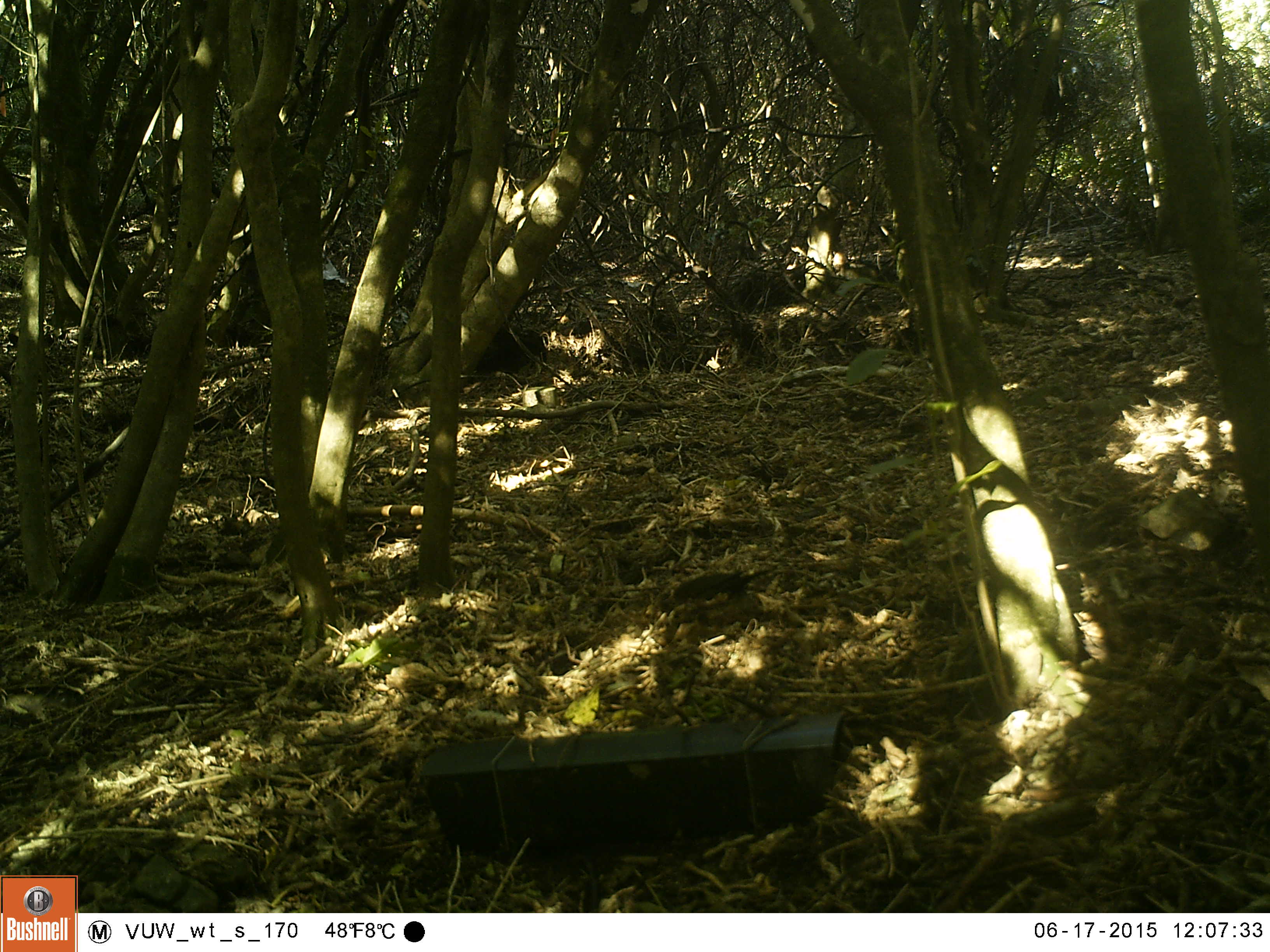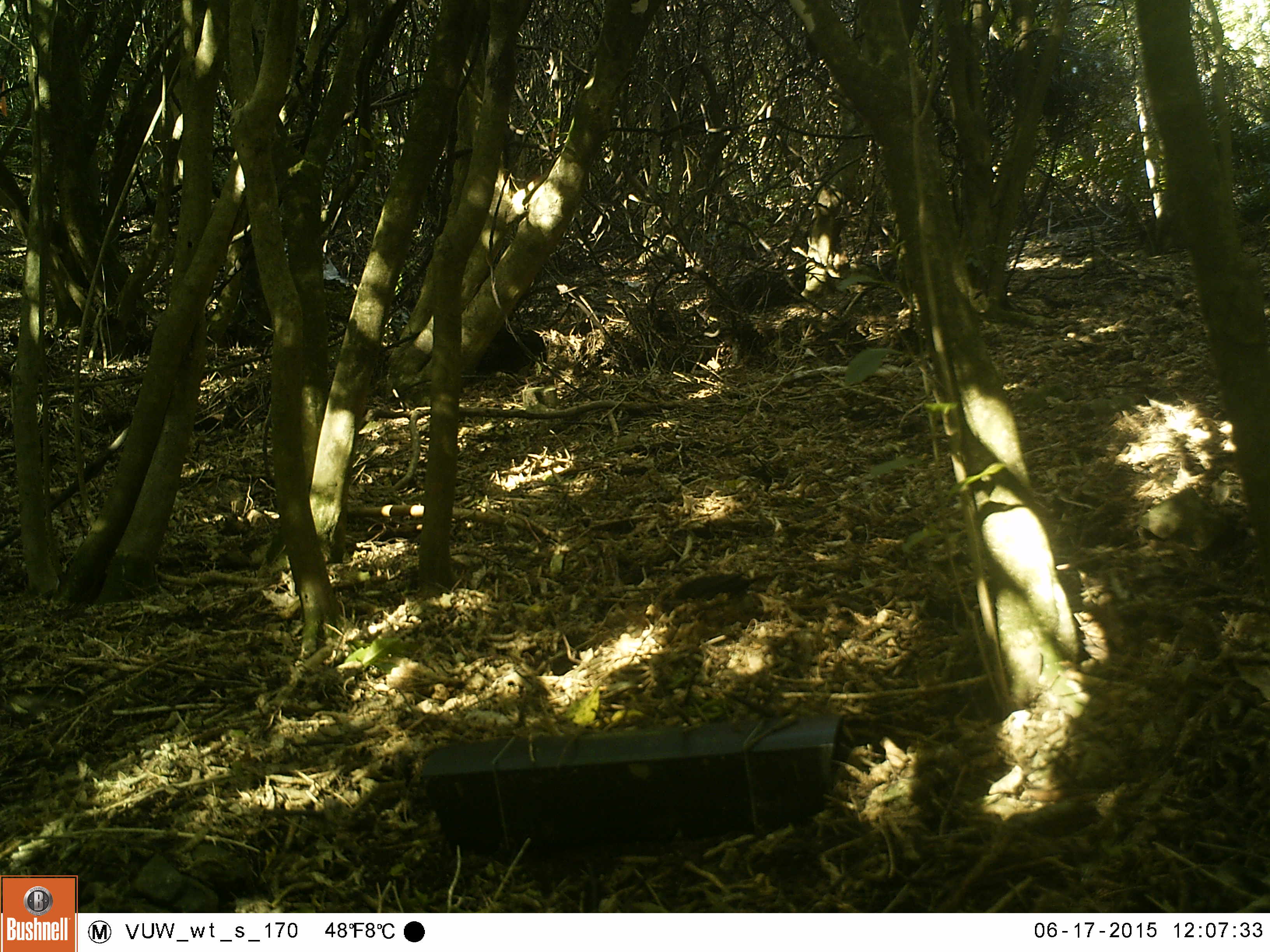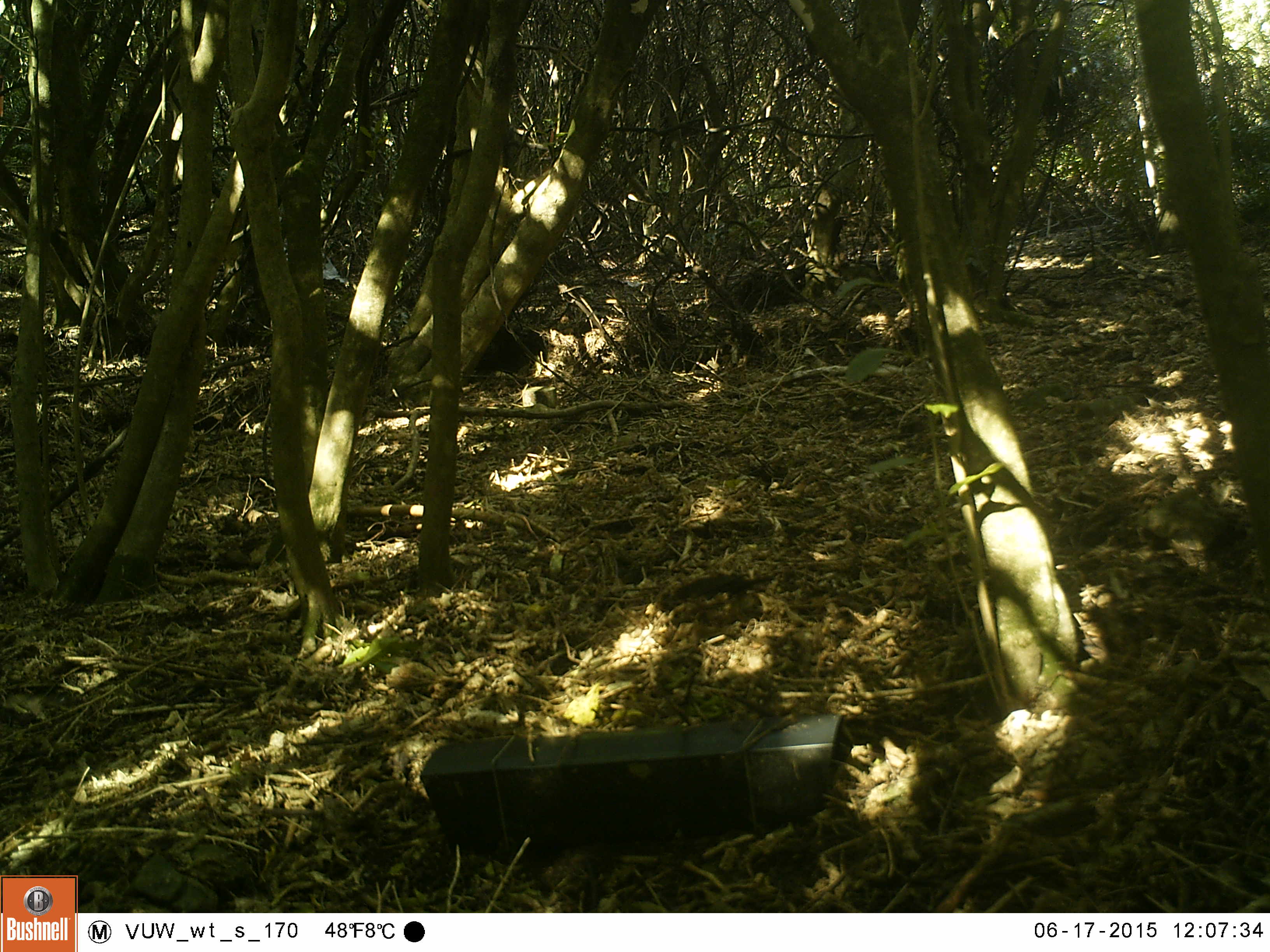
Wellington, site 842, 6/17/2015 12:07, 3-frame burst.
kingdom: Animalia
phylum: Chordata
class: Aves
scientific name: Aves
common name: bird